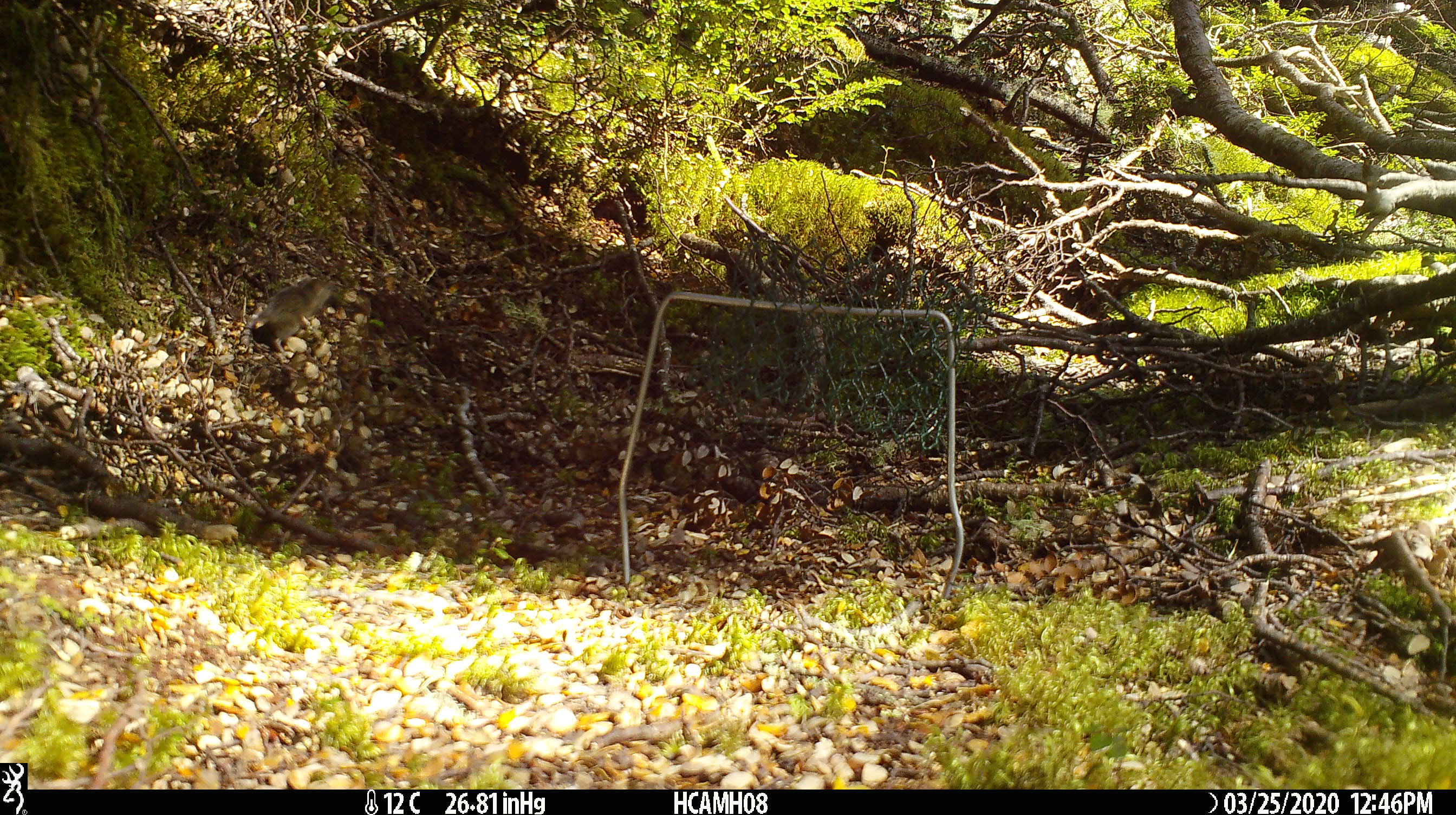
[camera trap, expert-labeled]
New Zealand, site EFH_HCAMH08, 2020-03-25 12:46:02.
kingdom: Animalia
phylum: Chordata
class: Mammalia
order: Rodentia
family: Muridae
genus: Mus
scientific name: Mus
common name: mouse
Mouse (Mus).